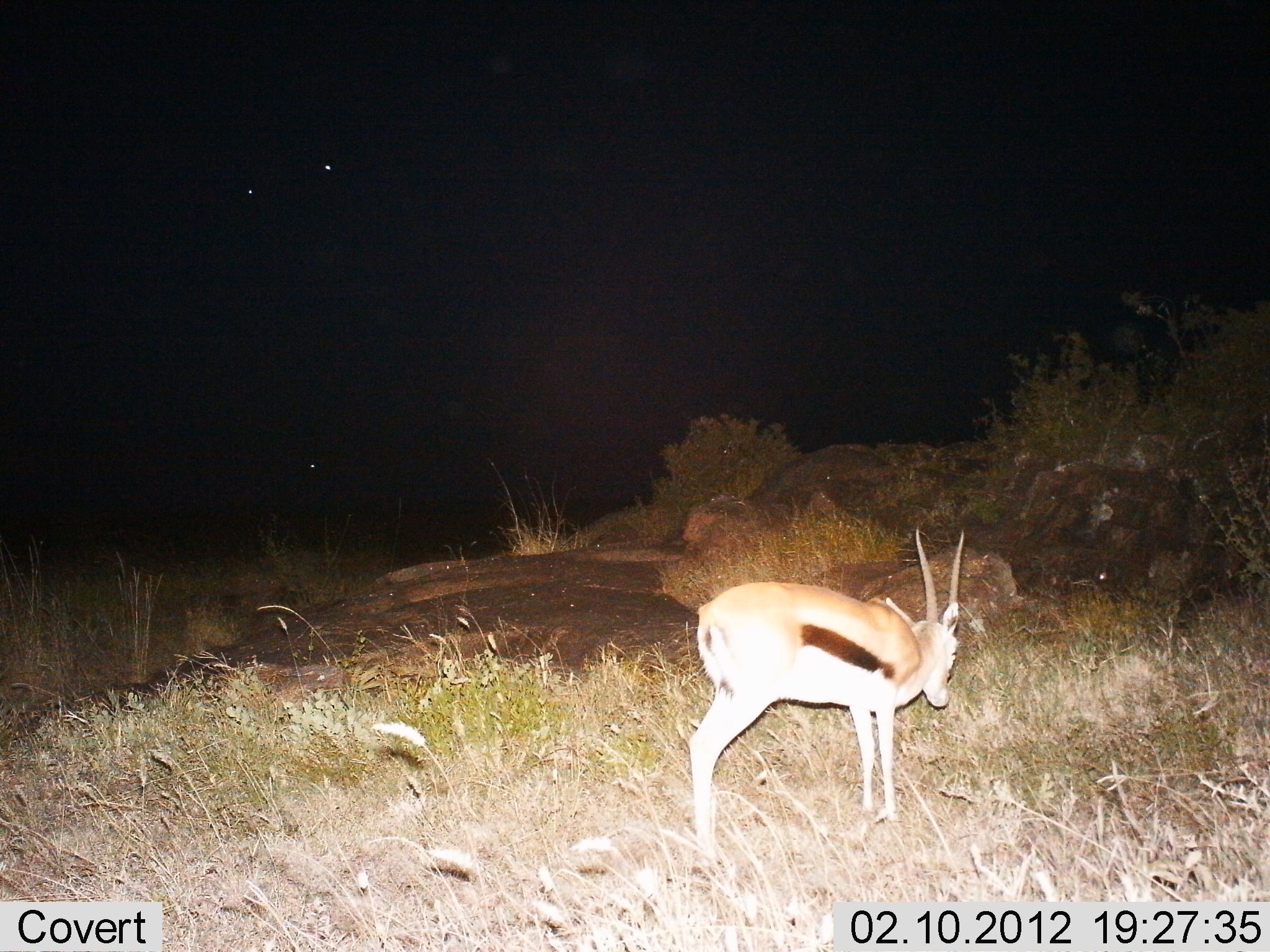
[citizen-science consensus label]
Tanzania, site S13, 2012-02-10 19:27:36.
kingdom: Animalia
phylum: Chordata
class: Mammalia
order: Artiodactyla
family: Bovidae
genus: Eudorcas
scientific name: Eudorcas thomsonii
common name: thomson's gazelle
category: gazellethomsons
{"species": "gazellethomsons (thomson's gazelle) (Eudorcas thomsonii)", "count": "1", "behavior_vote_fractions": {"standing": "100%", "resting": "0%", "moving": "0%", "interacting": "0%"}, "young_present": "0%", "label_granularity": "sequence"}